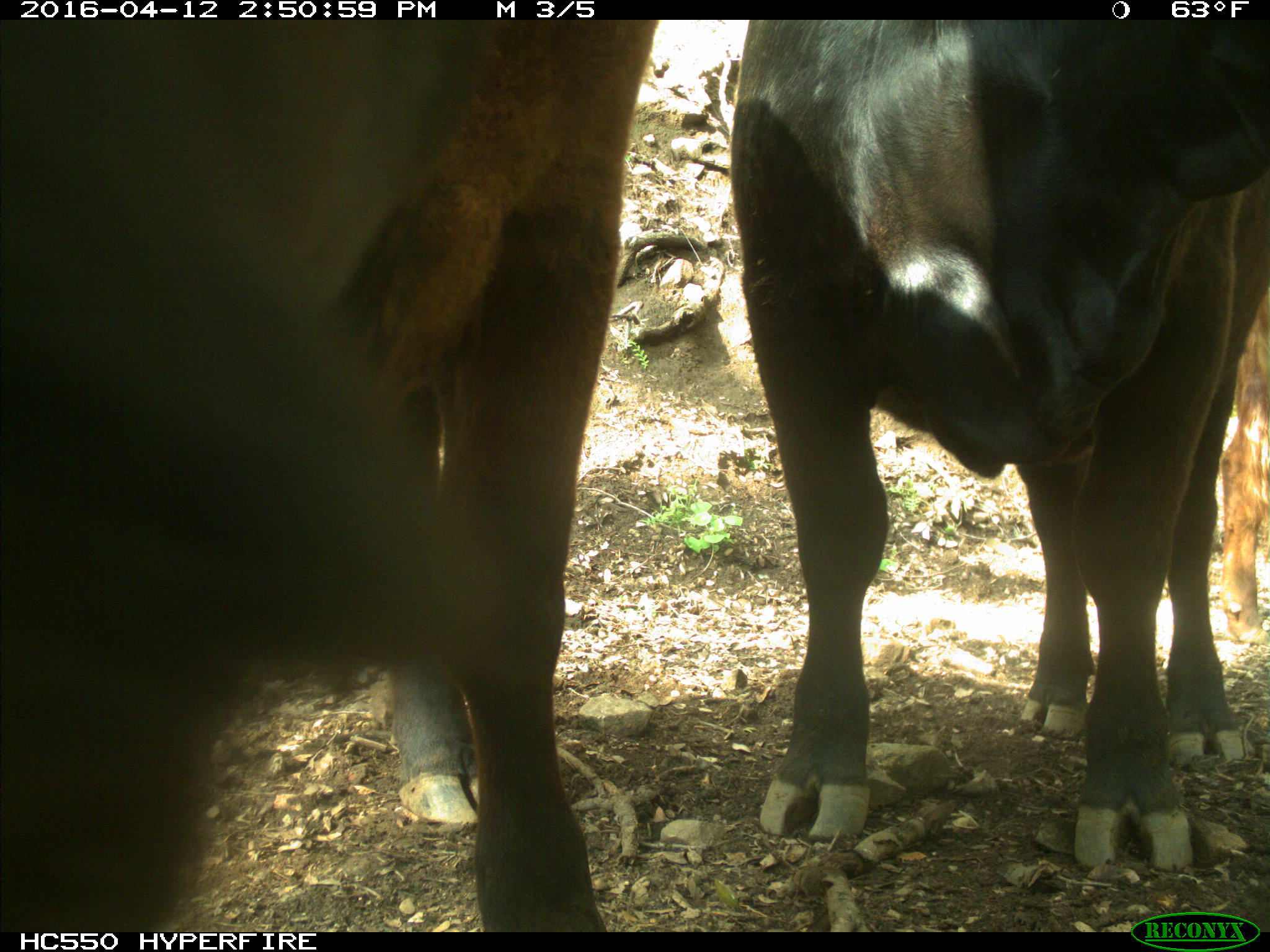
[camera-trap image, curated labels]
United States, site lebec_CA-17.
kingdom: Animalia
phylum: Chordata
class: Mammalia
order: Artiodactyla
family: Bovidae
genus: Bos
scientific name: Bos taurus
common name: domestic cow